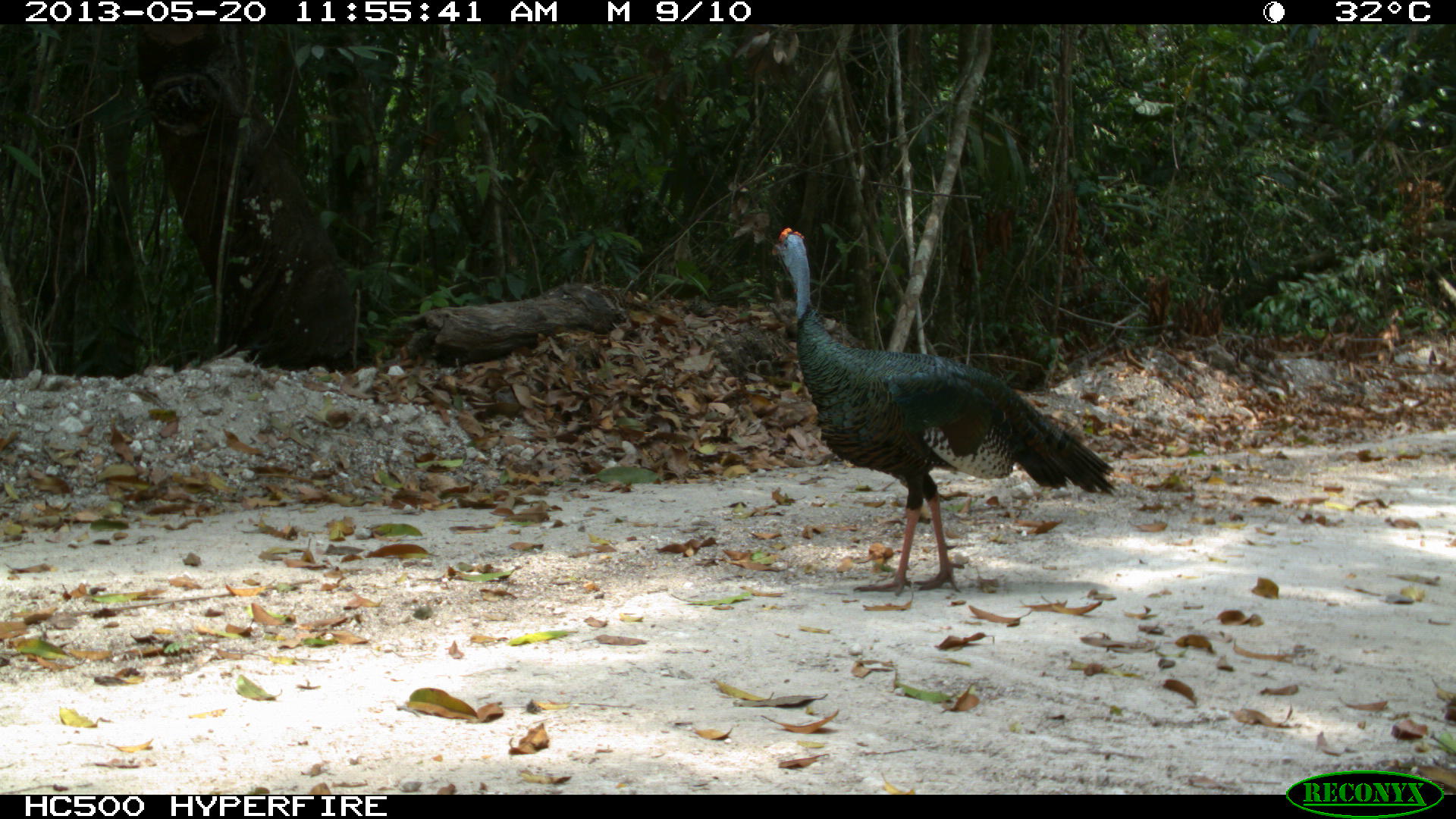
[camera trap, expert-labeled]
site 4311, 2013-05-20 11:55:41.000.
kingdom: Animalia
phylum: Chordata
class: Aves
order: Galliformes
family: Phasianidae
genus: Meleagris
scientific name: Meleagris ocellata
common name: ocellated turkey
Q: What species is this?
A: Meleagris ocellata (ocellated turkey).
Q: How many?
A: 1.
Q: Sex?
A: Male.